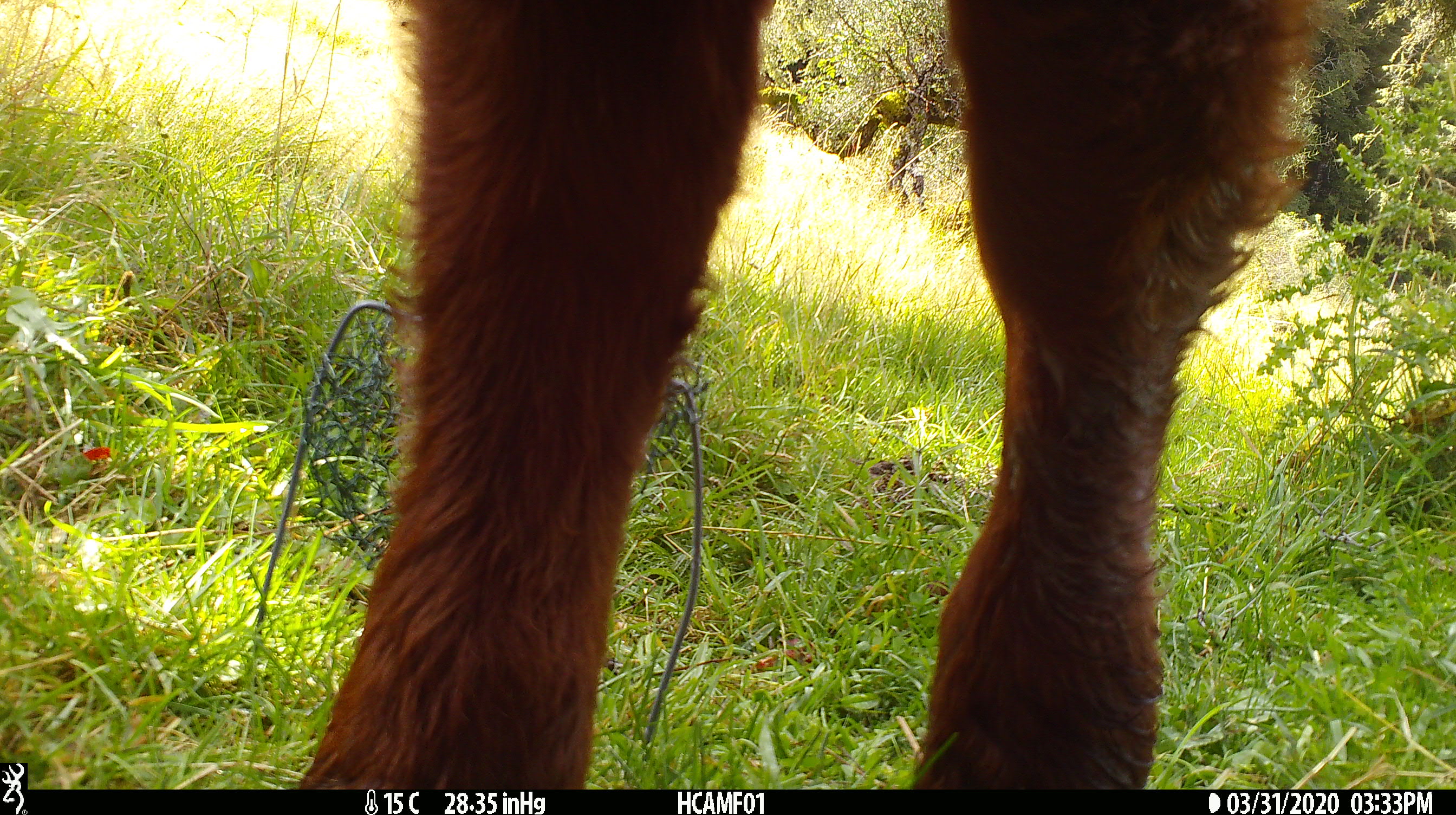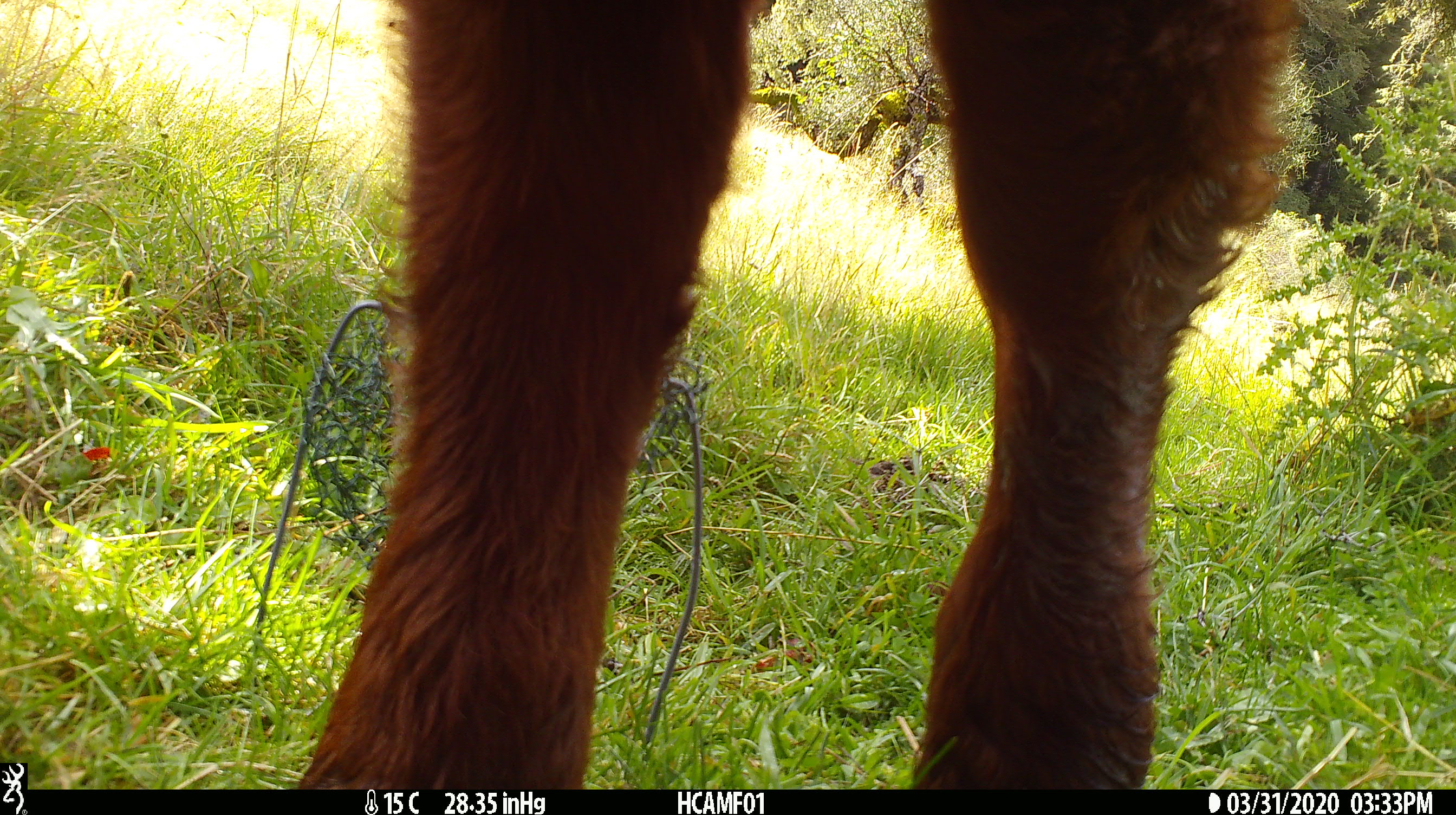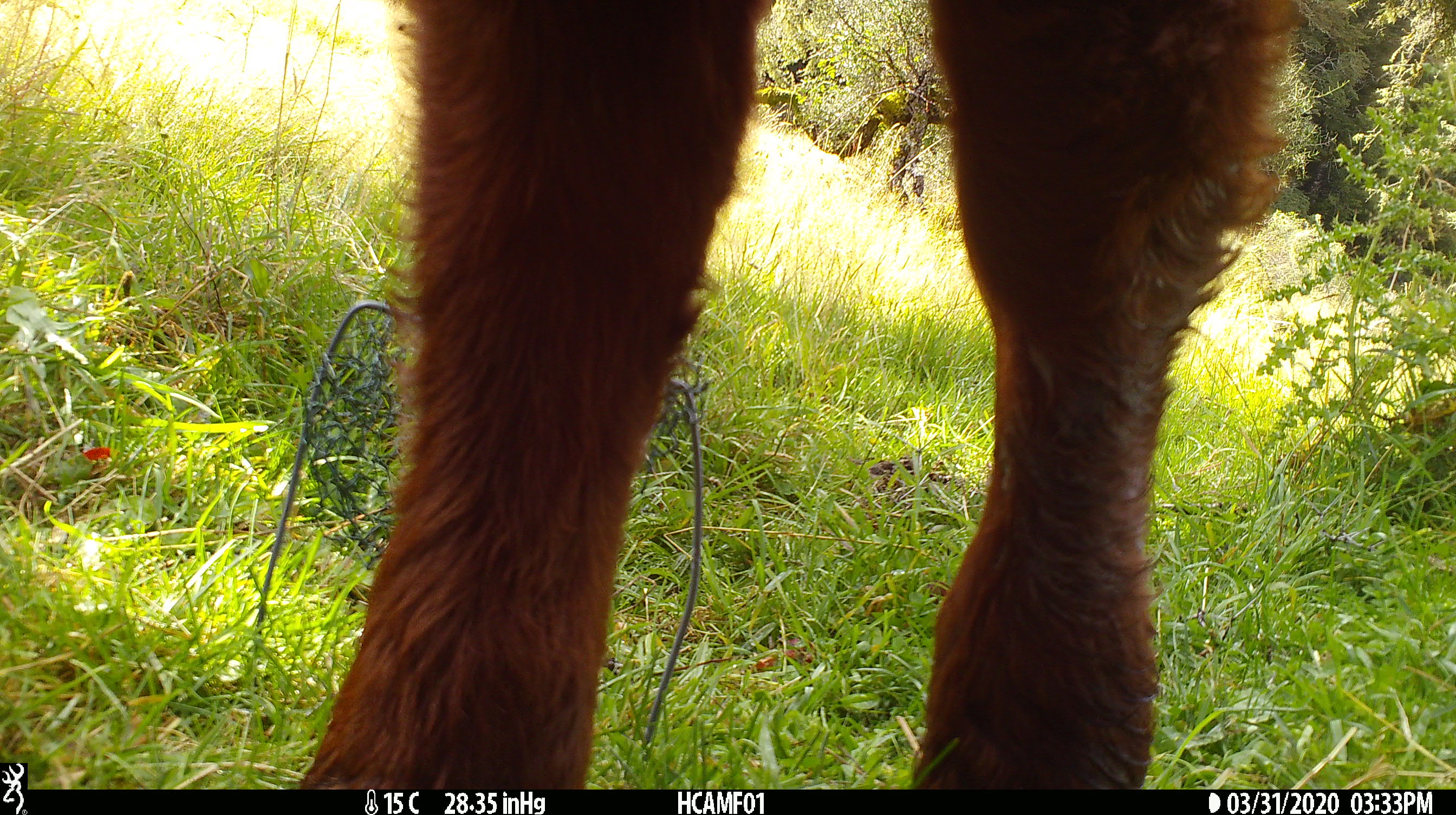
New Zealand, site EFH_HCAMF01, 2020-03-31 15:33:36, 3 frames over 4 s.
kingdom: Animalia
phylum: Chordata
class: Mammalia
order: Artiodactyla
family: Bovidae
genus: Bos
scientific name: Bos taurus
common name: domestic cow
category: cow